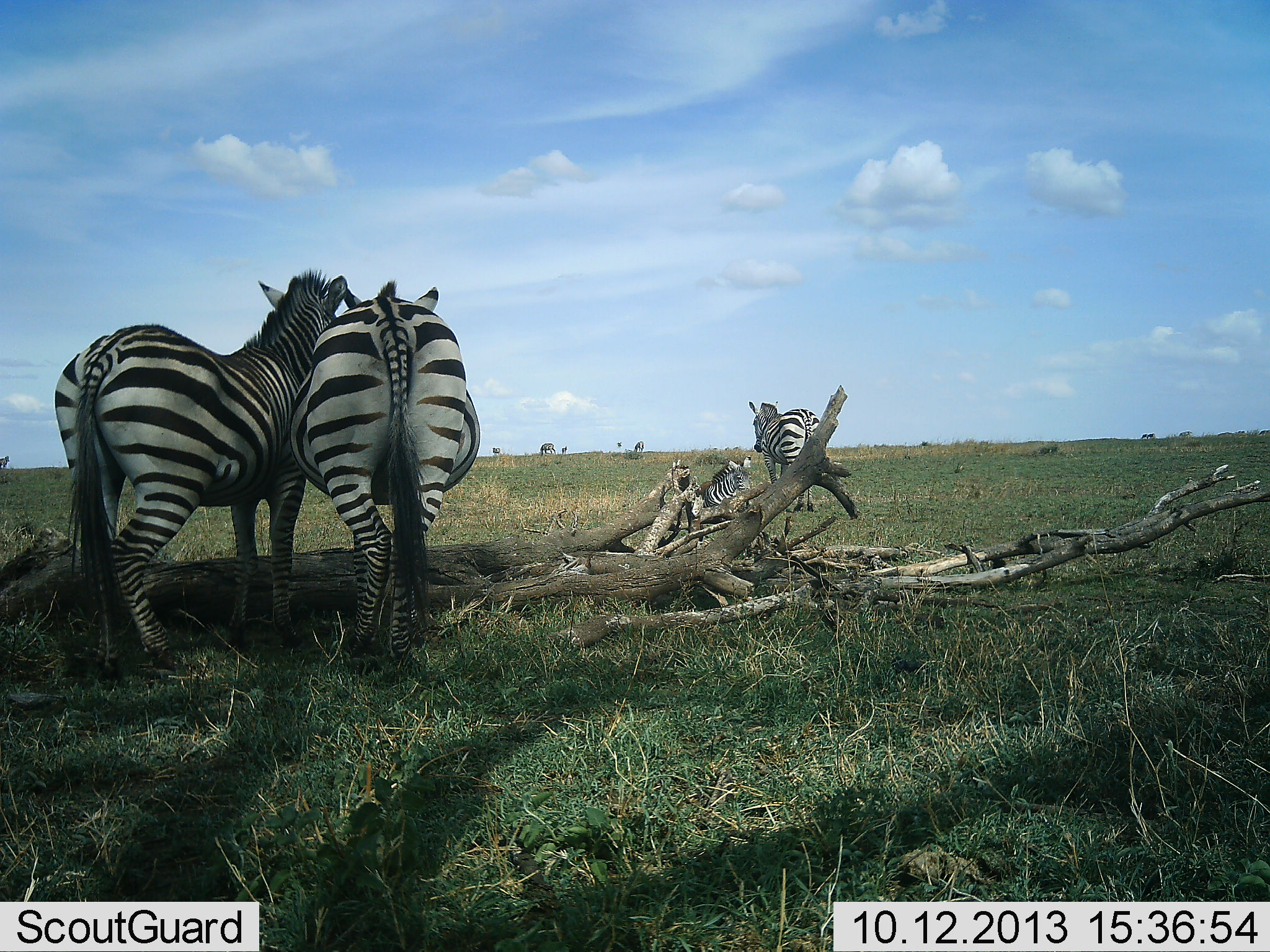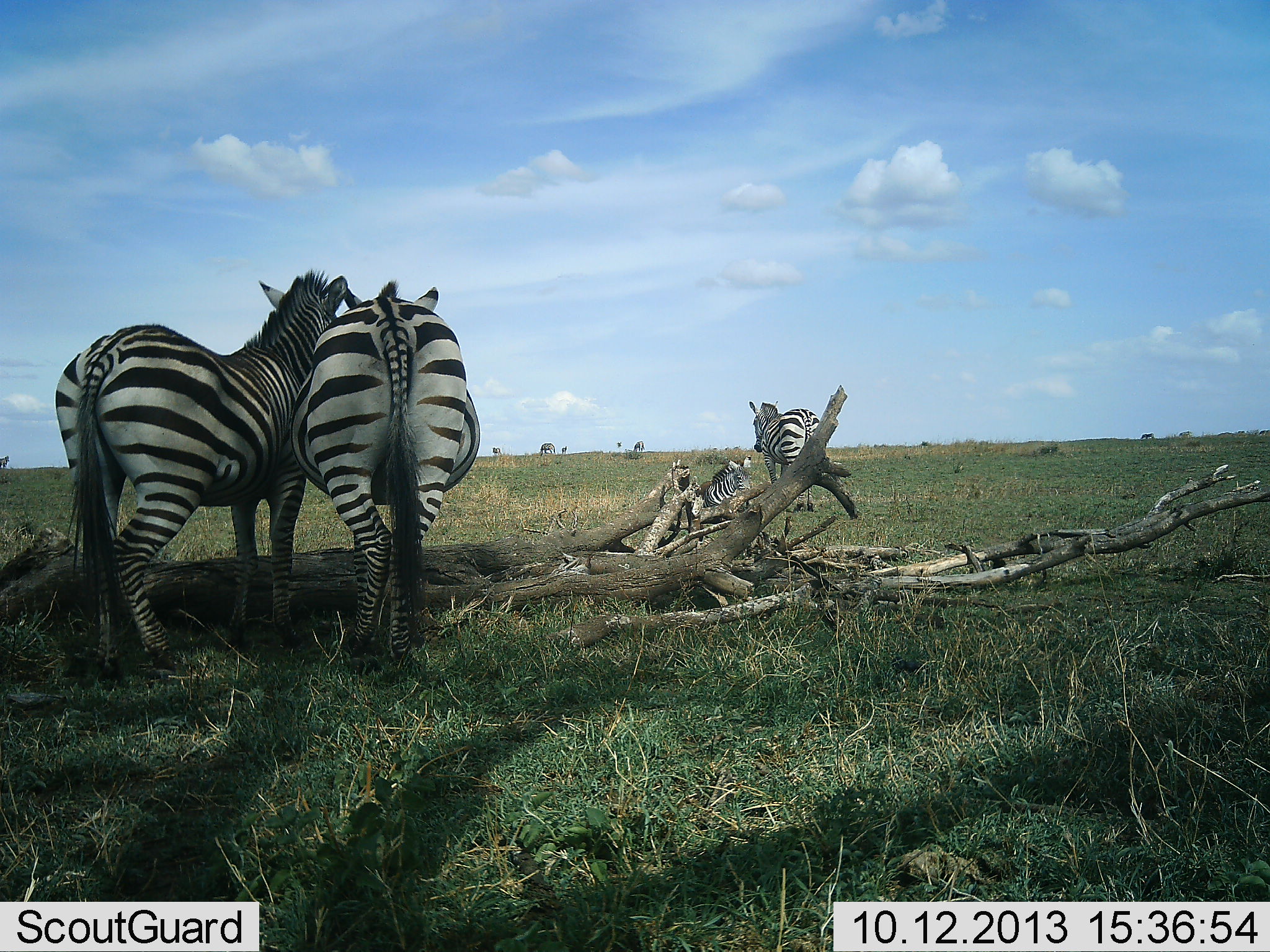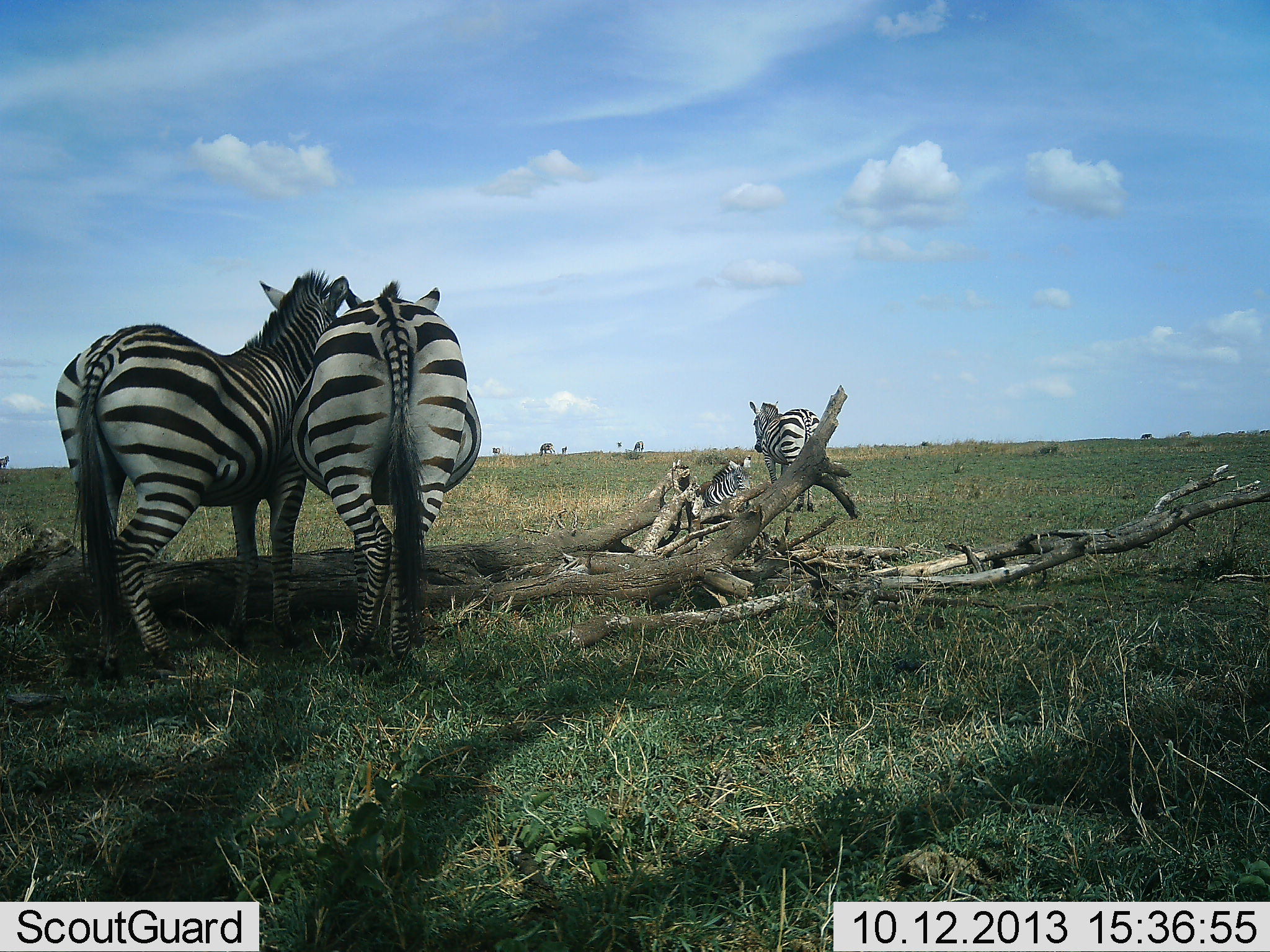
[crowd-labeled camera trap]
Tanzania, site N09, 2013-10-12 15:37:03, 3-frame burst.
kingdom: Animalia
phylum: Chordata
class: Mammalia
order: Perissodactyla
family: Equidae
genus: Equus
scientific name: Equus quagga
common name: plains zebra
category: zebra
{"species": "zebra (plains zebra) (Equus quagga)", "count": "4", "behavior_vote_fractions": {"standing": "84%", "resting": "74%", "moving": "19%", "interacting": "32%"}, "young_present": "0%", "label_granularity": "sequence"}